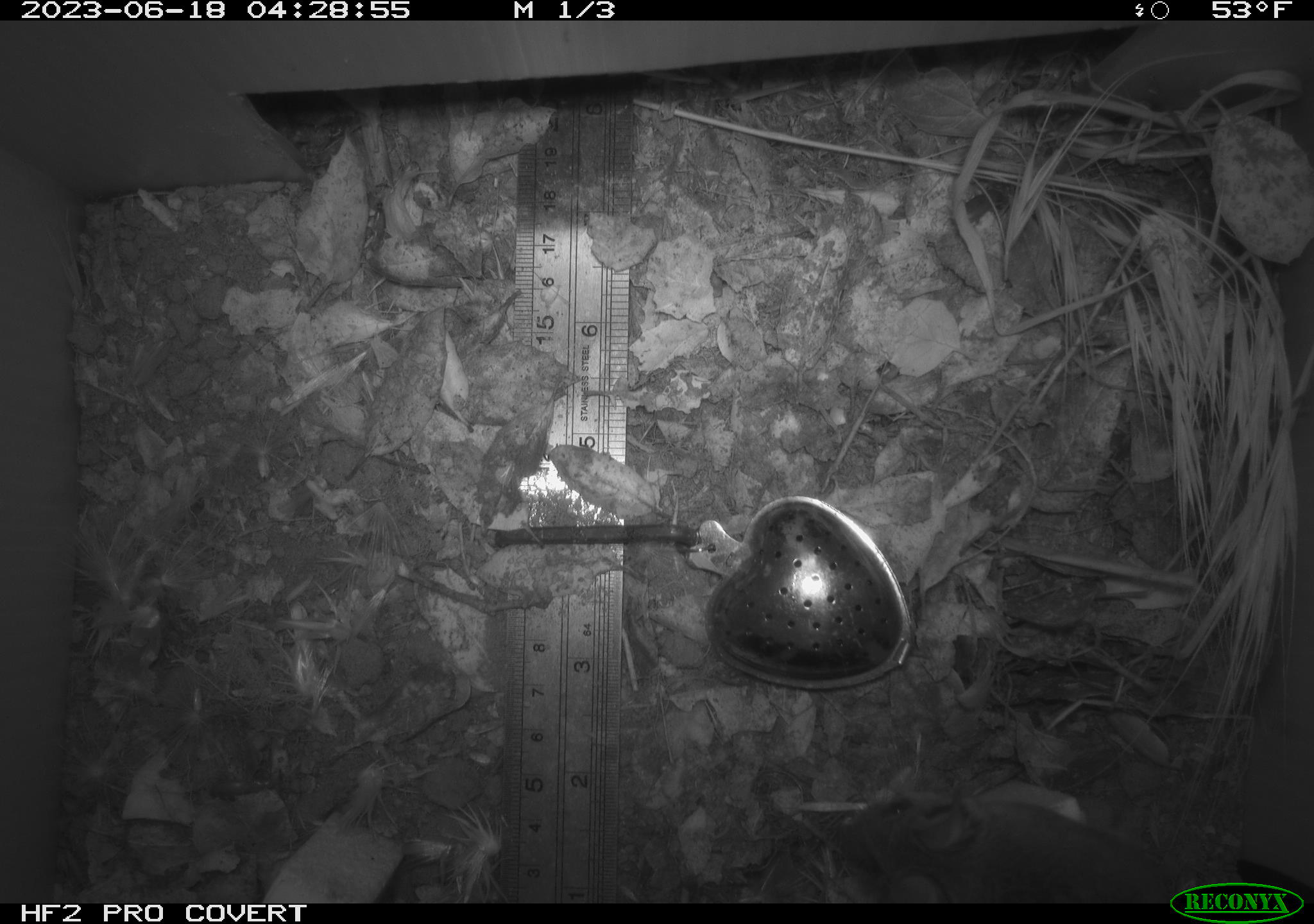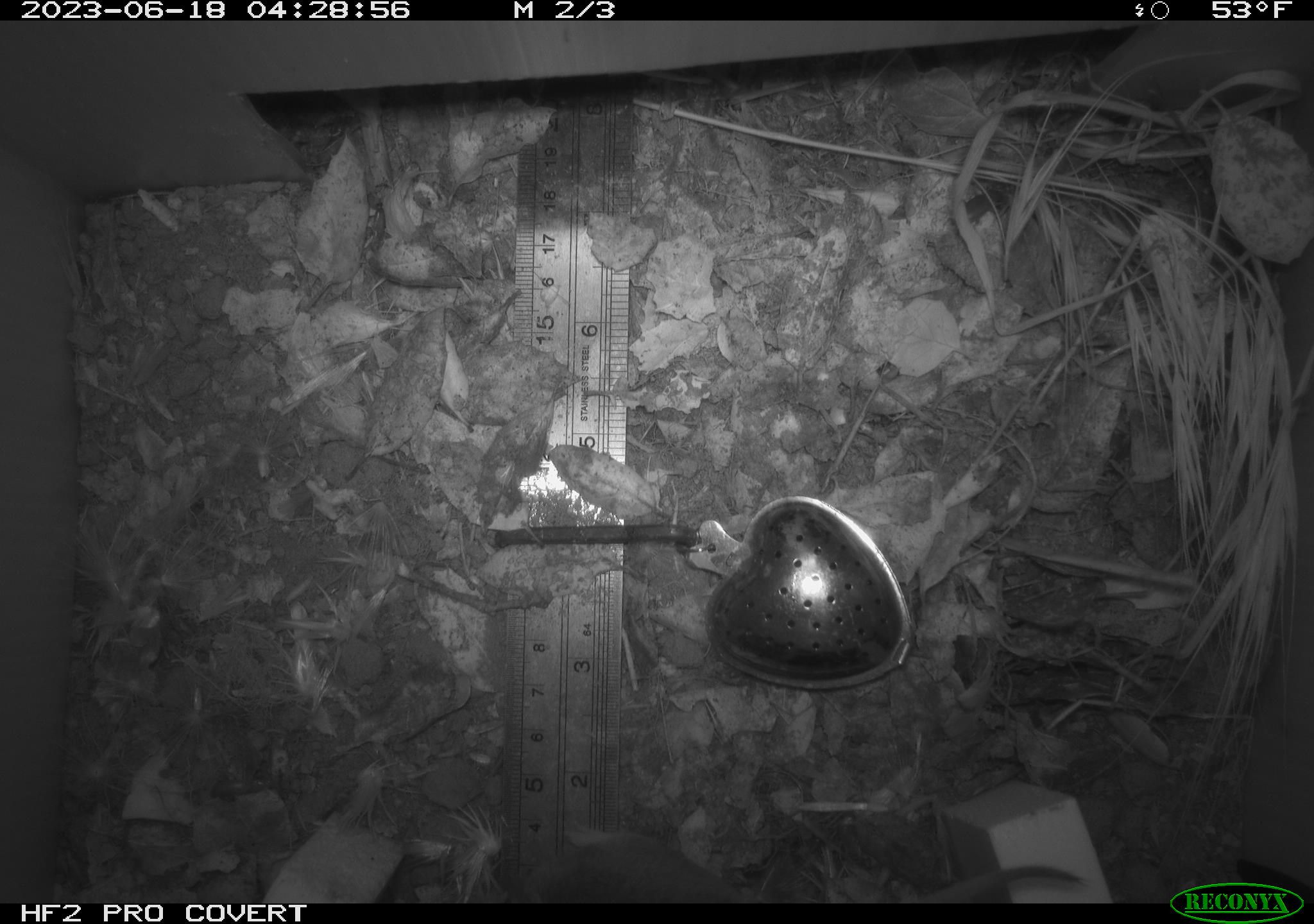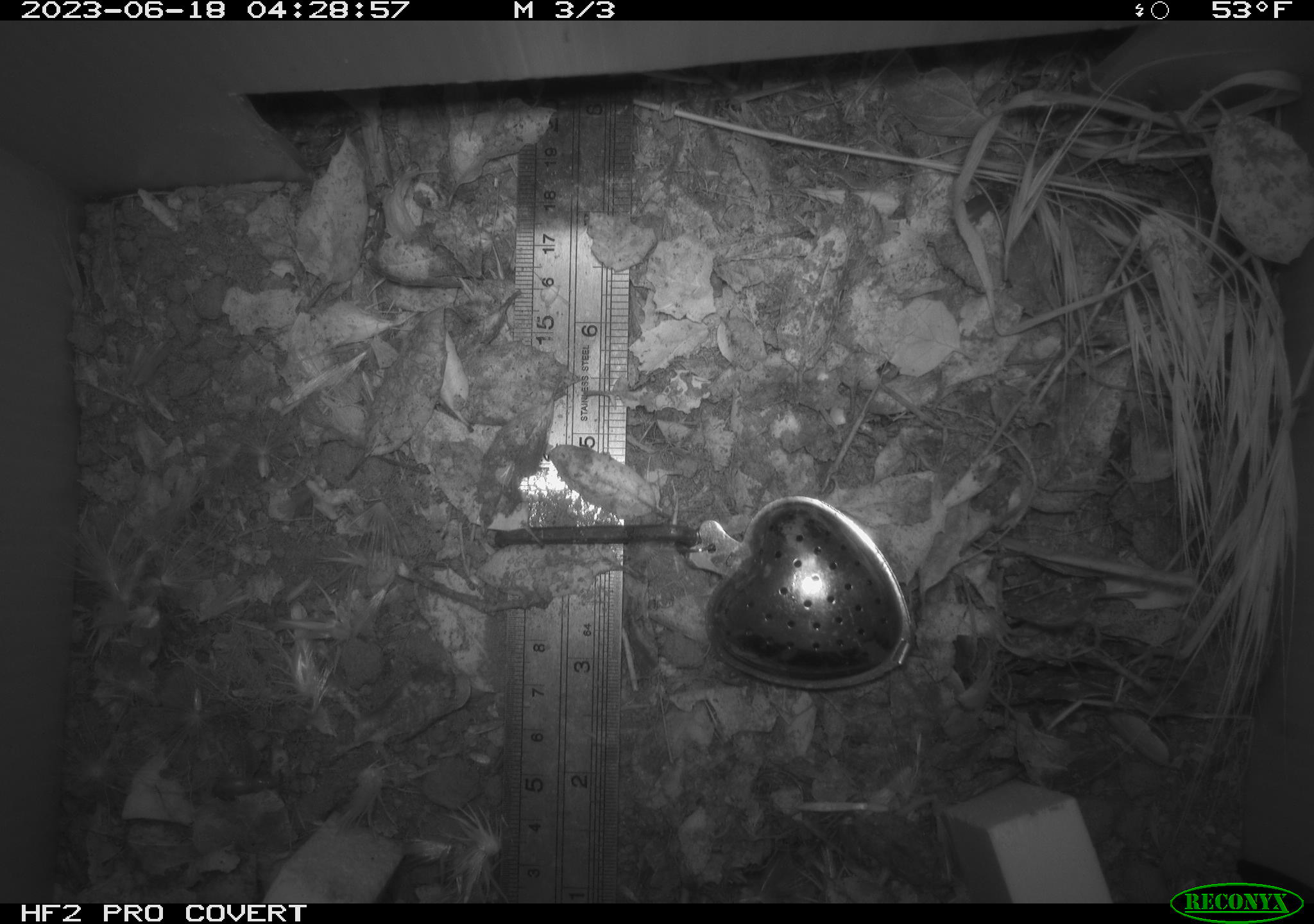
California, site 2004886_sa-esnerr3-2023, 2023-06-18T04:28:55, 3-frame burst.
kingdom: Animalia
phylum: Chordata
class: Mammalia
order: Rodentia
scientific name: Rodentia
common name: mouse species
Mouse species (Rodentia).